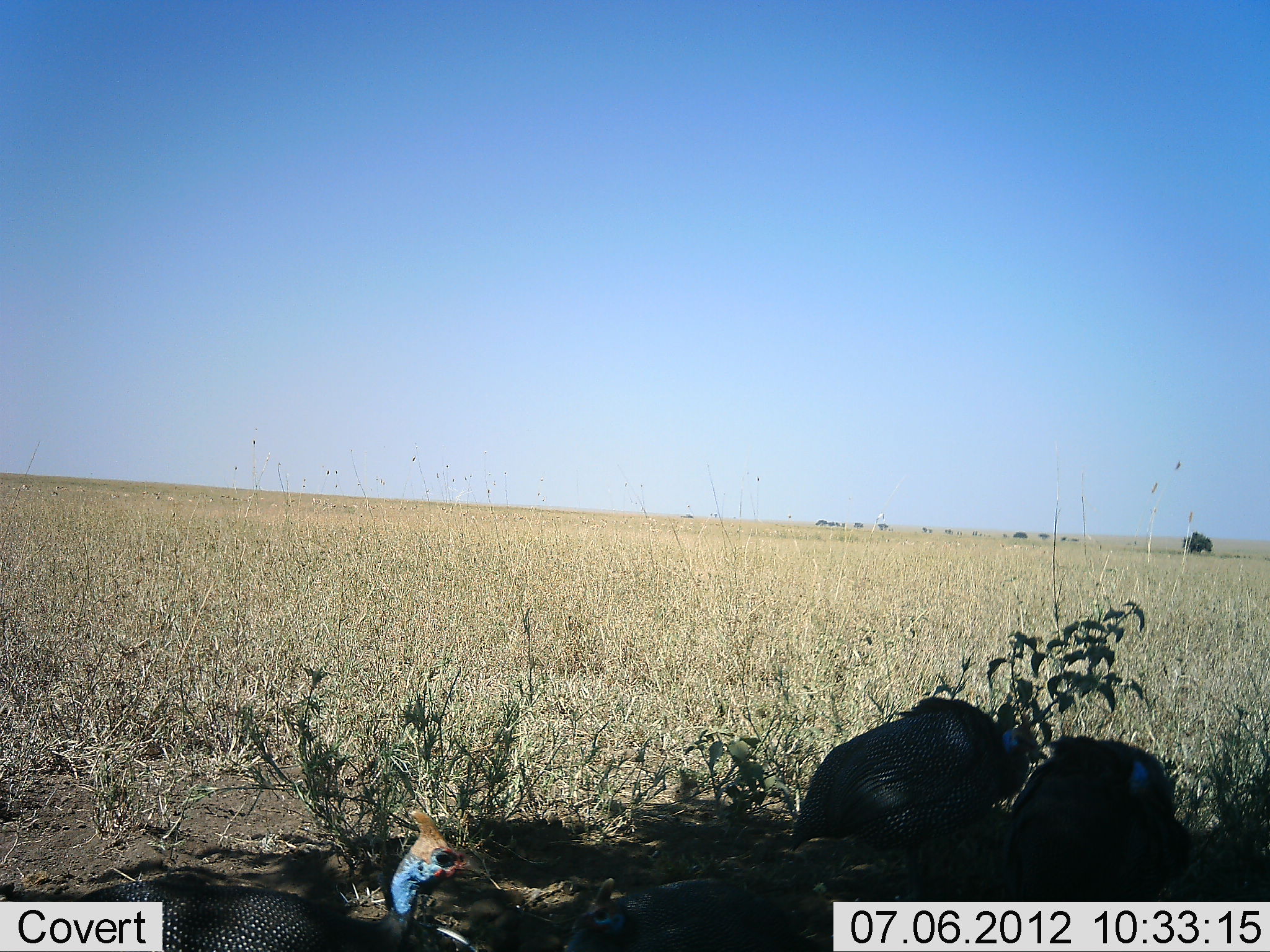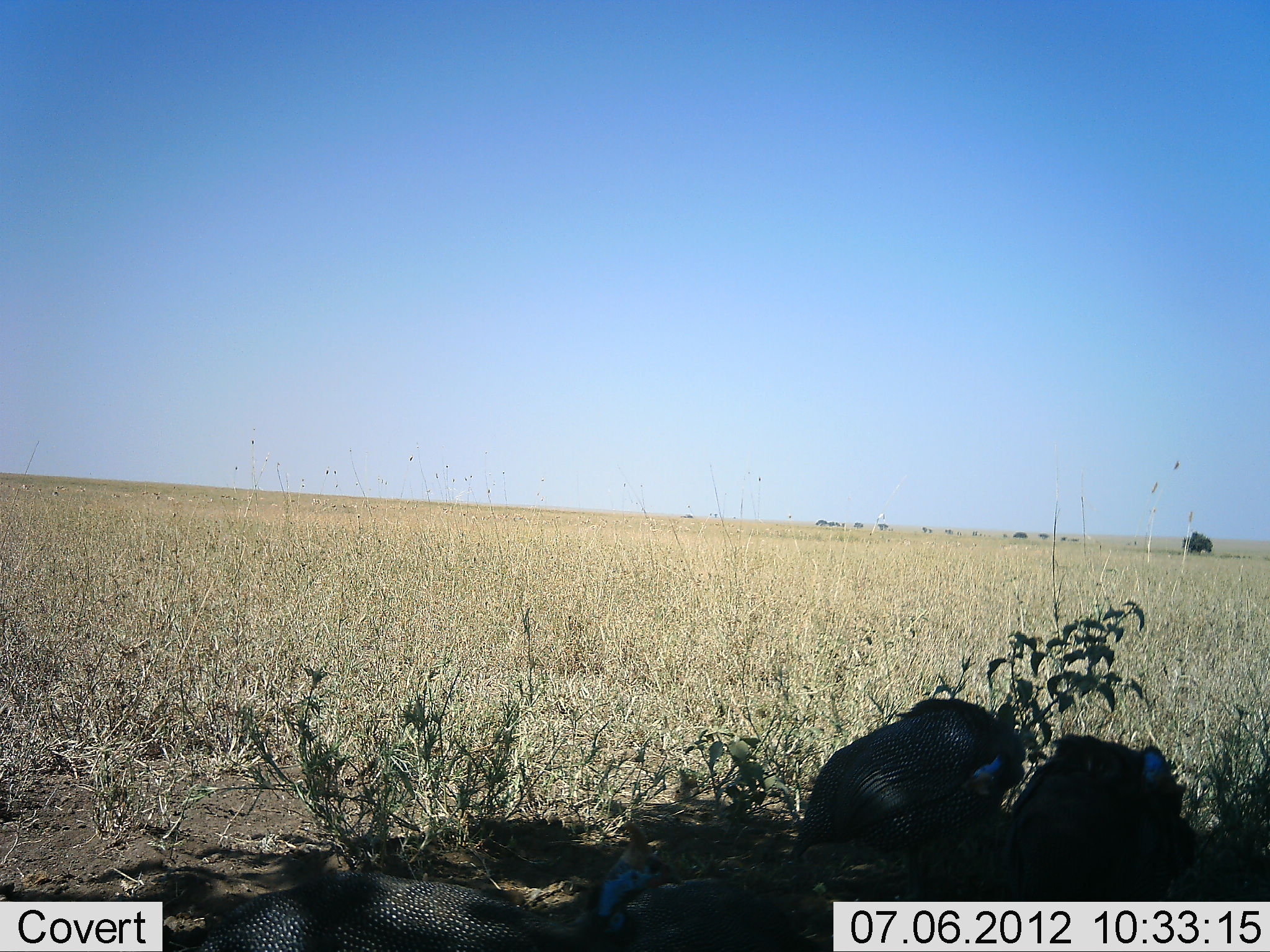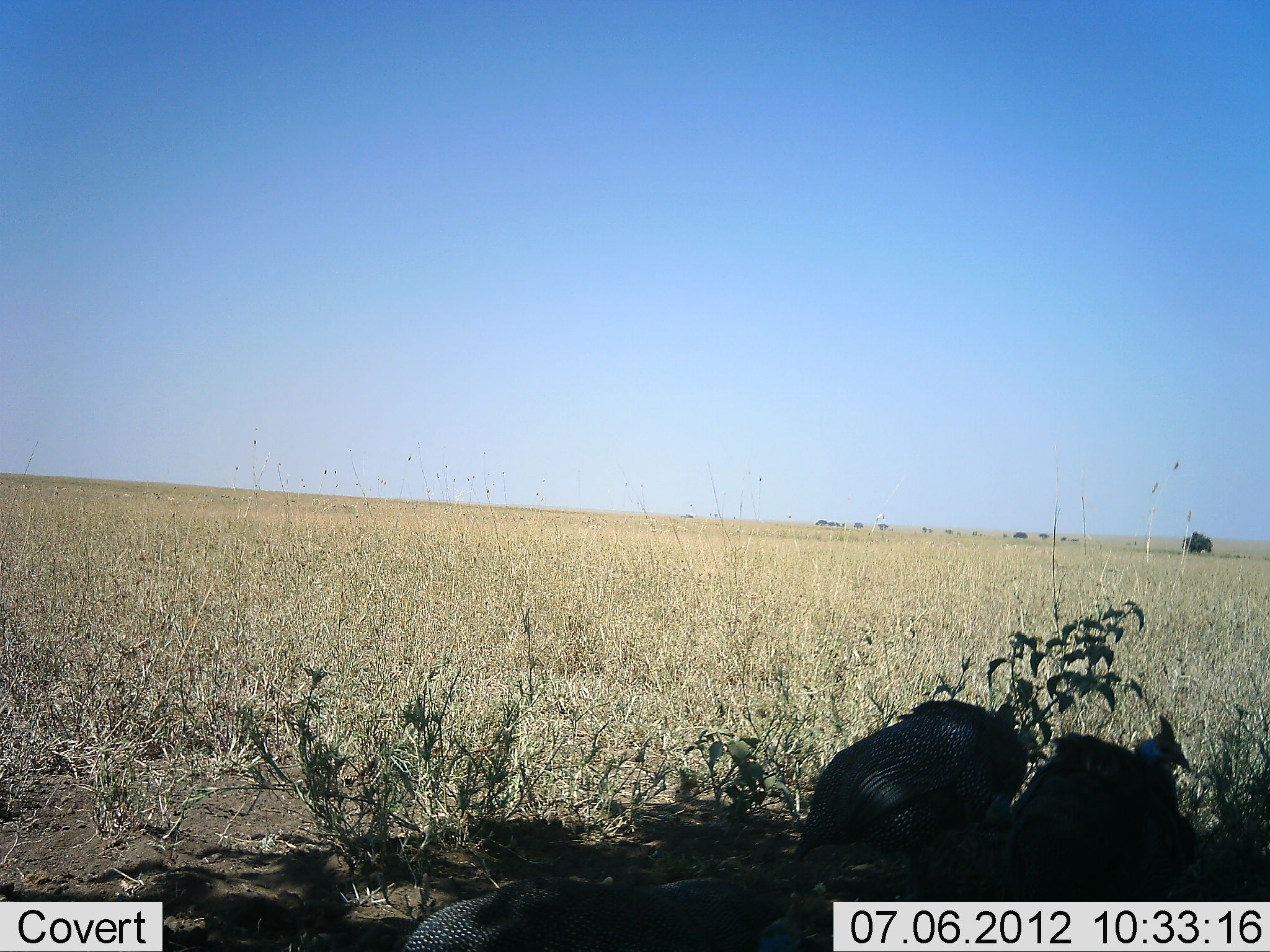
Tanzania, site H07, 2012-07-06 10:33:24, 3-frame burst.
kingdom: Animalia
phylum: Chordata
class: Aves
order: Galliformes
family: Numididae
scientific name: Numididae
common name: guinea fowl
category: guineafowl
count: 3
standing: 36%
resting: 18%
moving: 36%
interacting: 18%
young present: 0%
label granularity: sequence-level